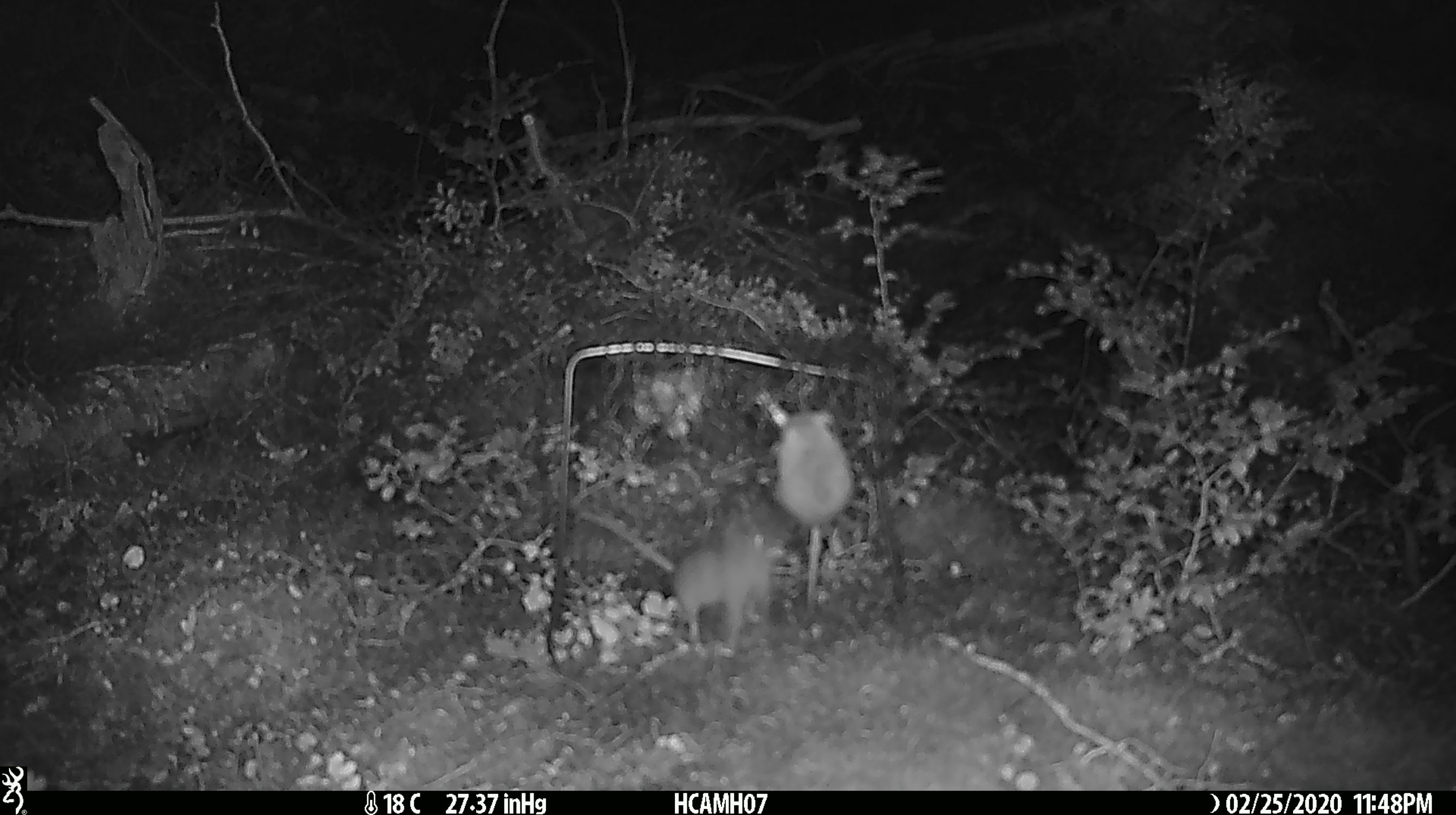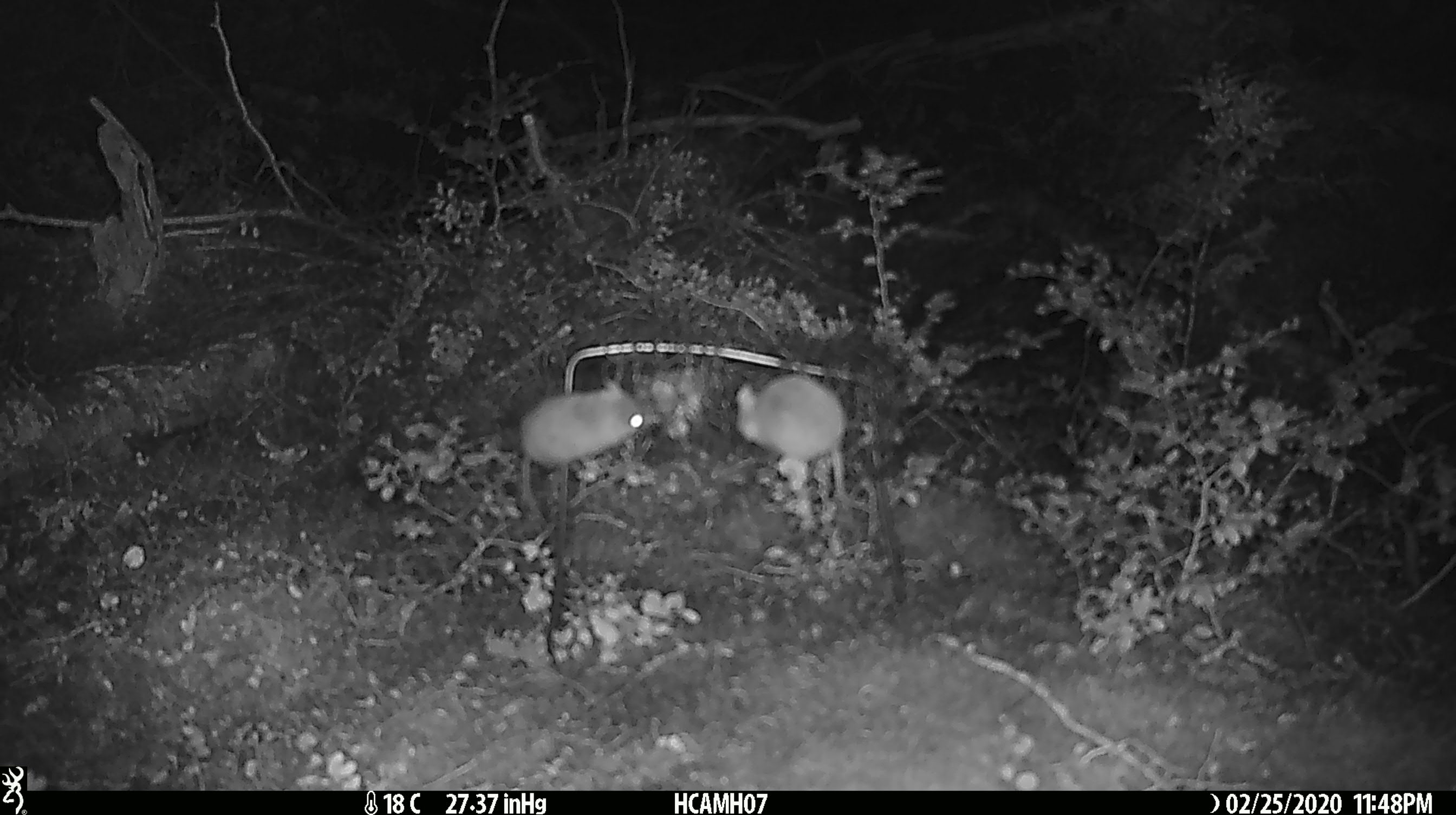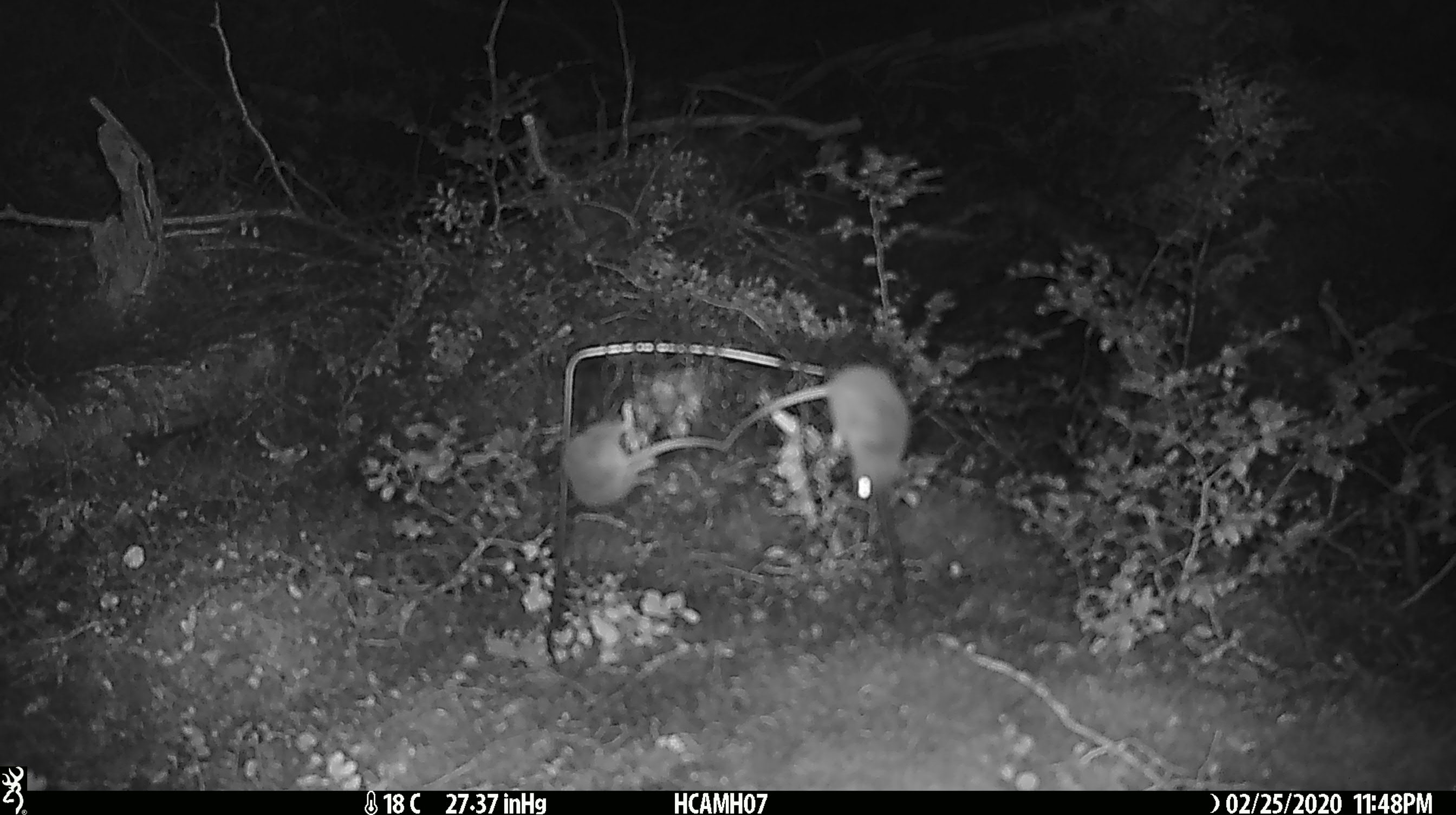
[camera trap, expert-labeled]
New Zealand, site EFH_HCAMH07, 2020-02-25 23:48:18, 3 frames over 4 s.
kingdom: Animalia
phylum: Chordata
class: Mammalia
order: Rodentia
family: Muridae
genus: Mus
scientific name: Mus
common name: mouse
Mouse (Mus).